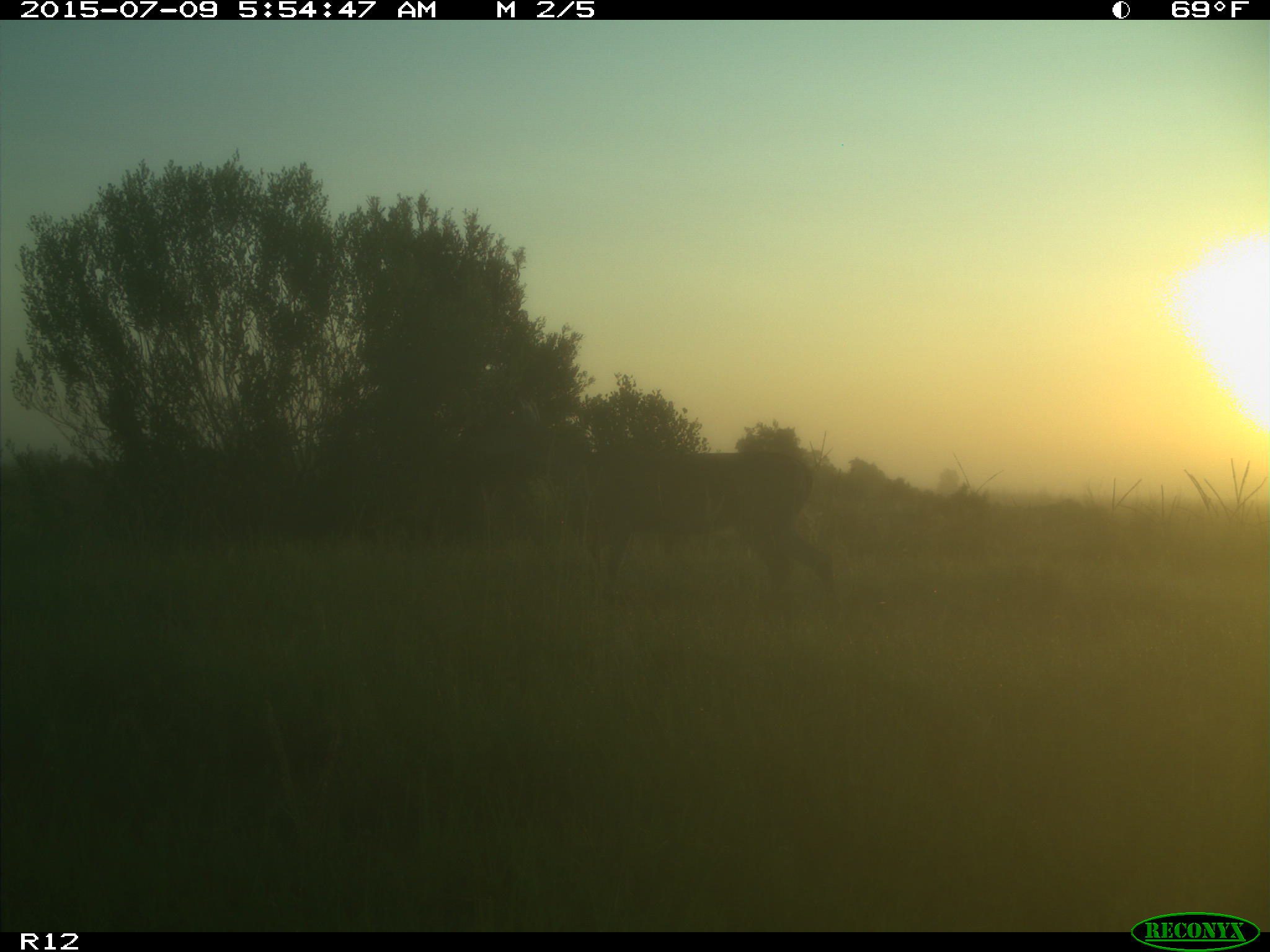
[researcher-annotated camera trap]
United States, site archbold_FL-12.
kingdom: Animalia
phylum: Chordata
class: Mammalia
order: Artiodactyla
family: Cervidae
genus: Odocoileus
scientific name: Odocoileus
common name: deer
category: unidentified deer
Unidentified deer (deer) (Odocoileus).